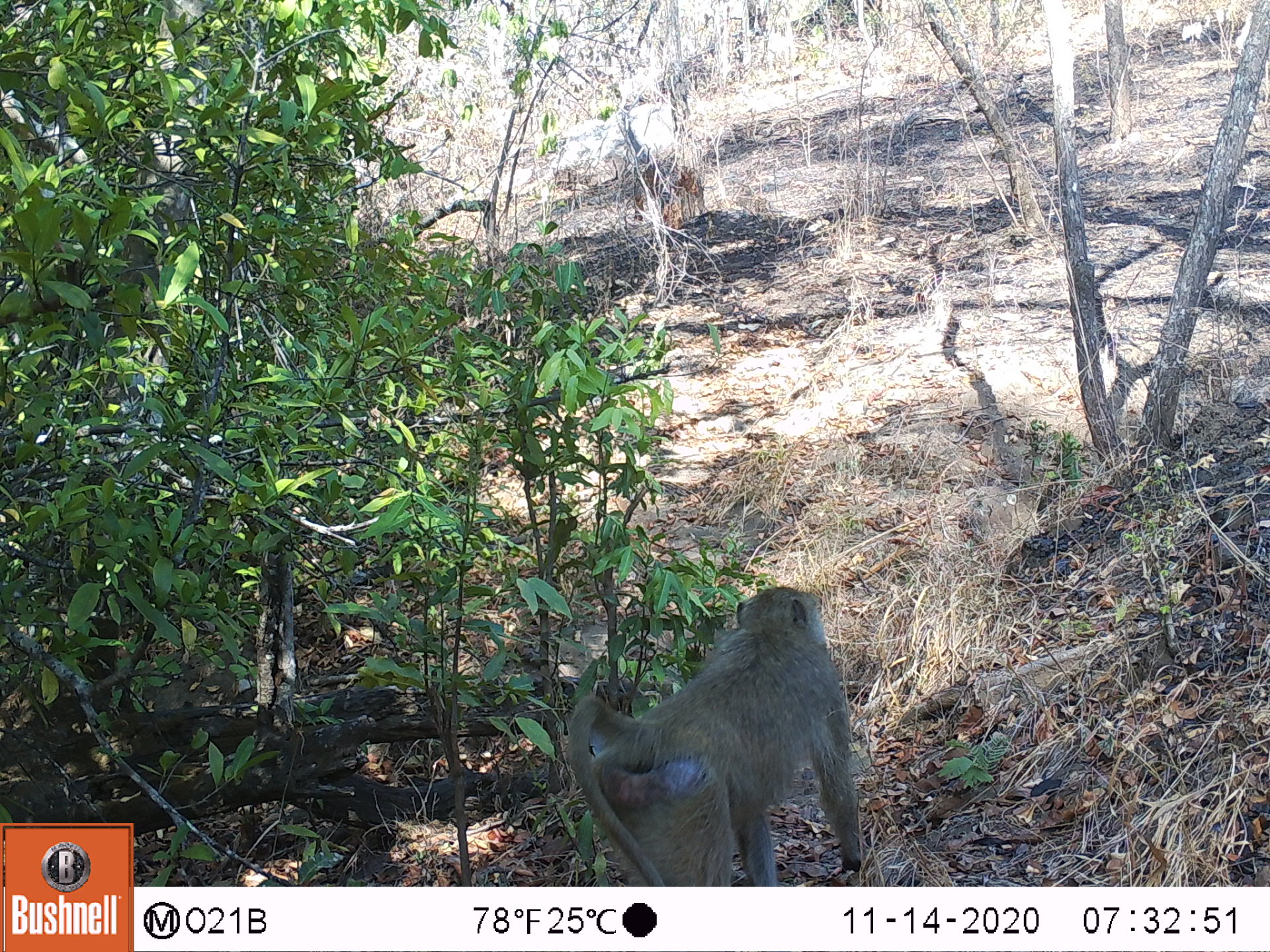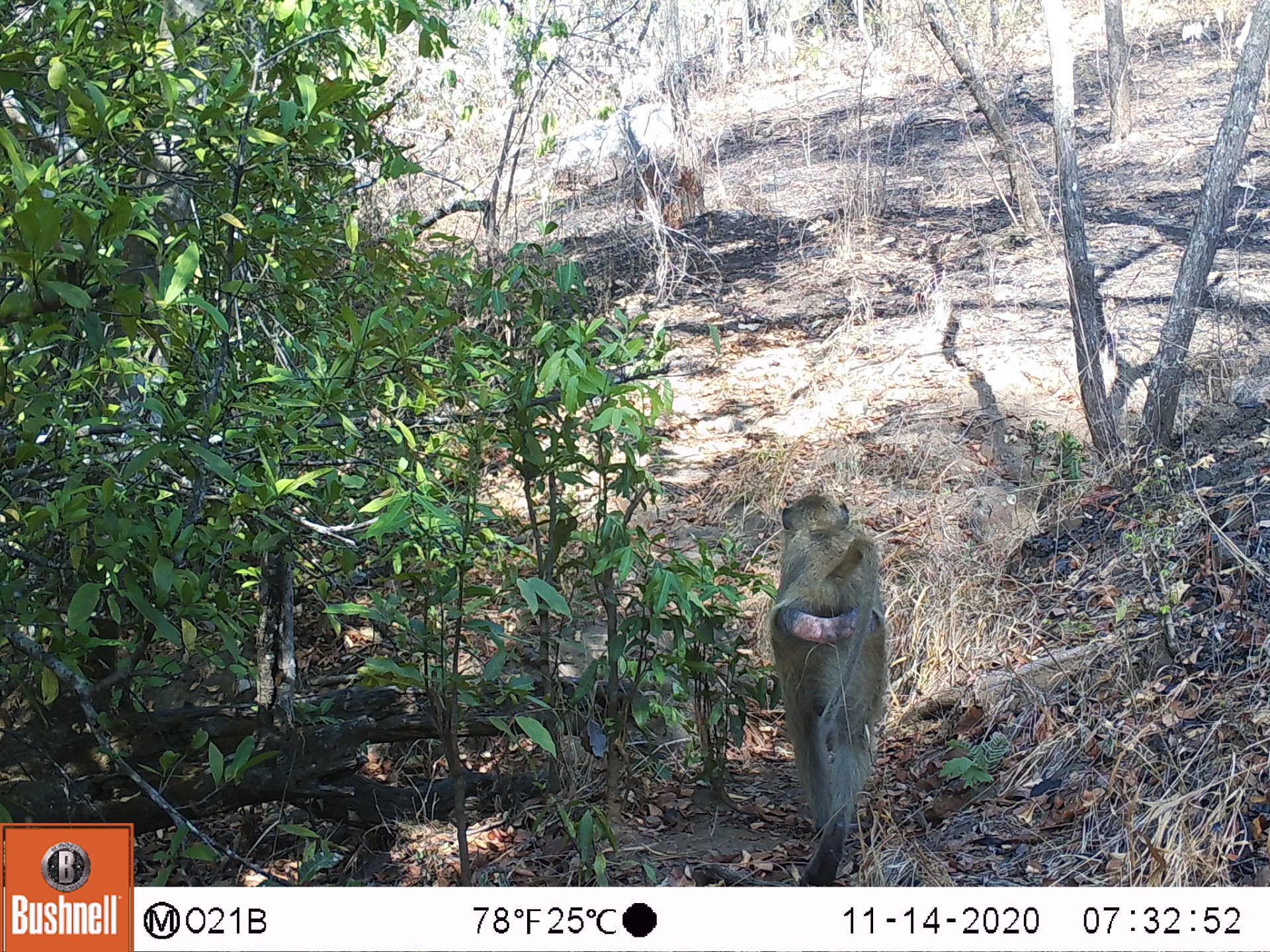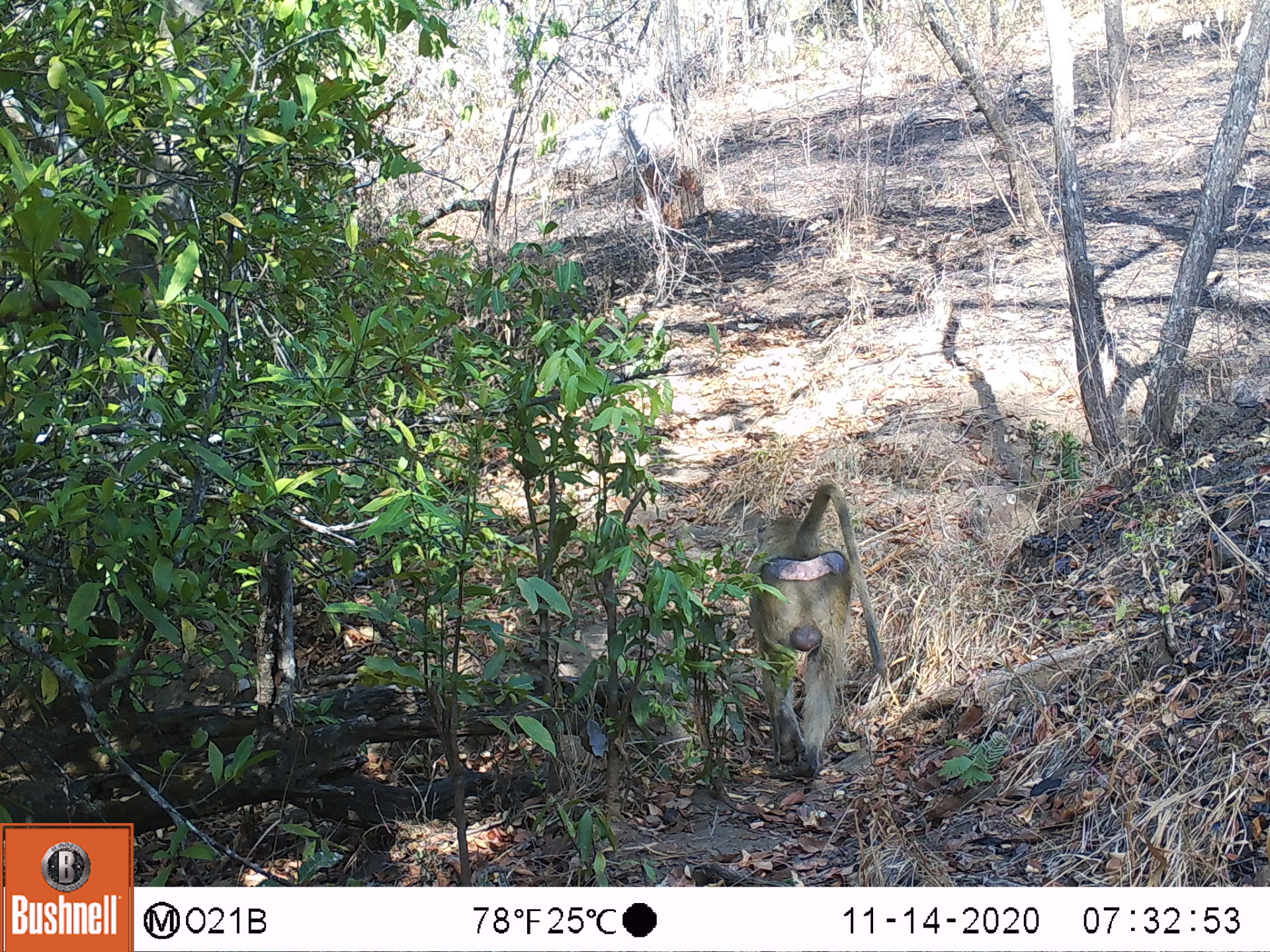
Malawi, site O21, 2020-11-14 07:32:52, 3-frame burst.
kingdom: Animalia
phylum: Chordata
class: Mammalia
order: Primates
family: Cercopithecidae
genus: Papio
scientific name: Papio cynocephalus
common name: yellow baboon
Yellow baboon (Papio cynocephalus), count 1.